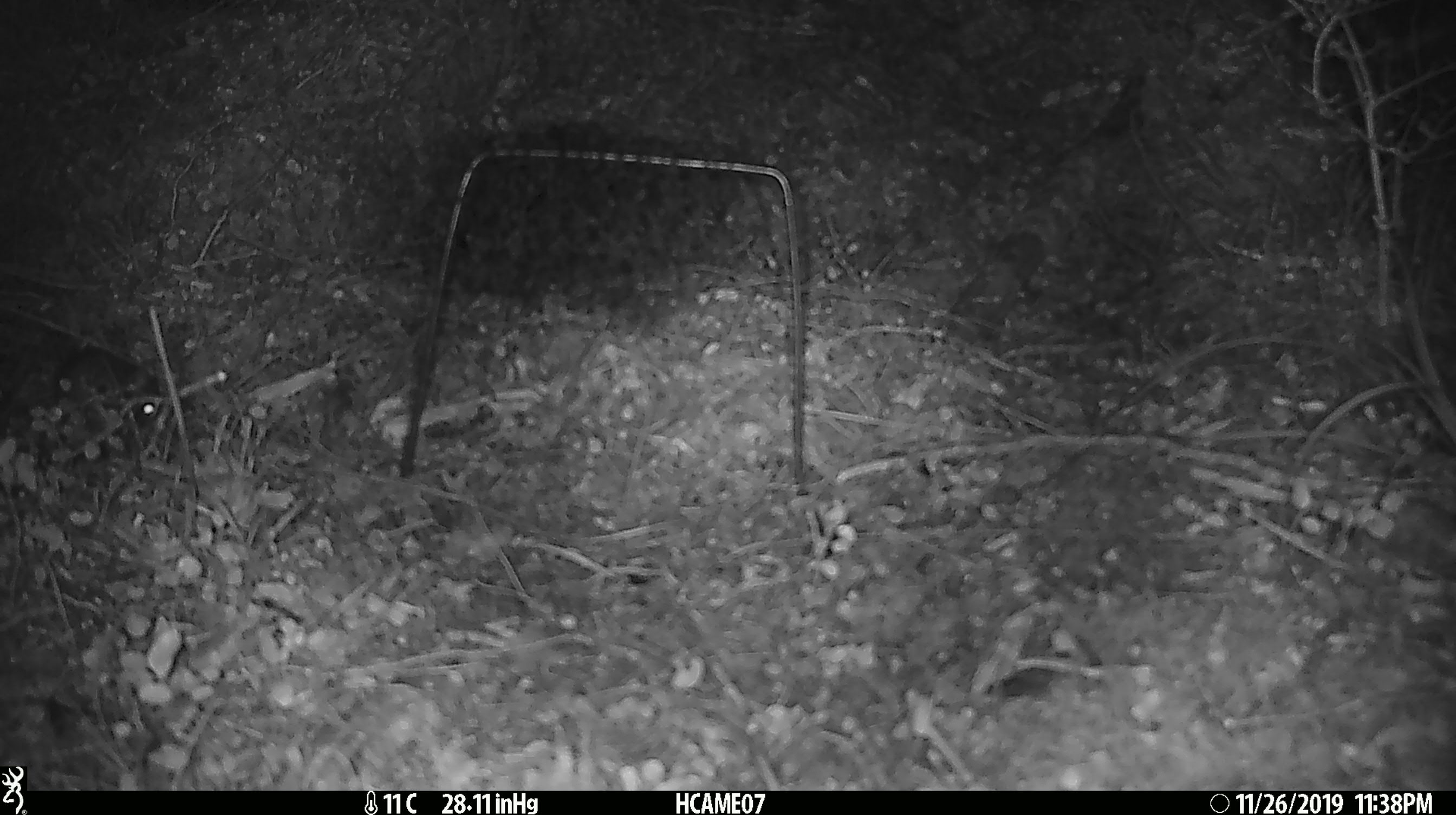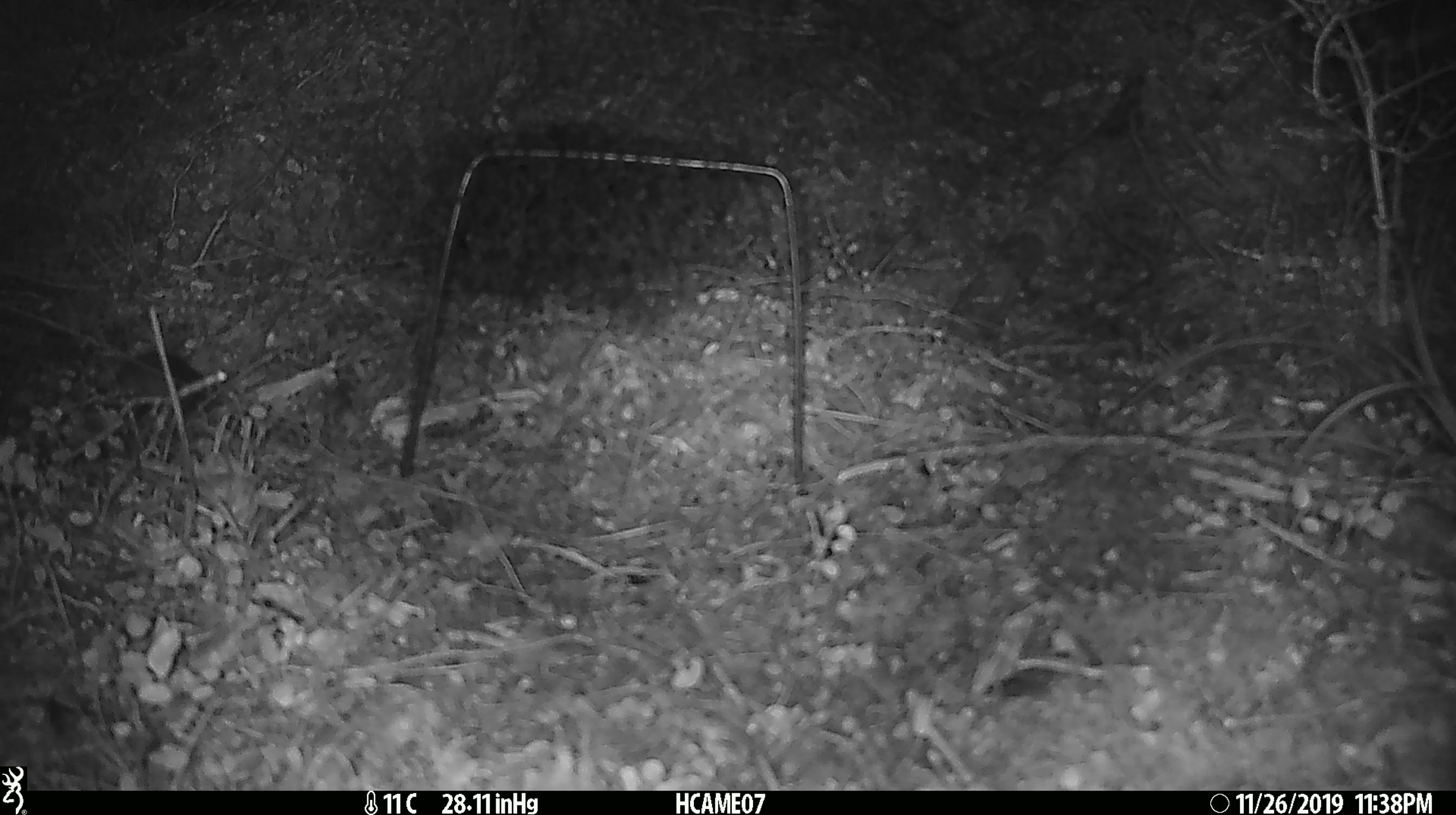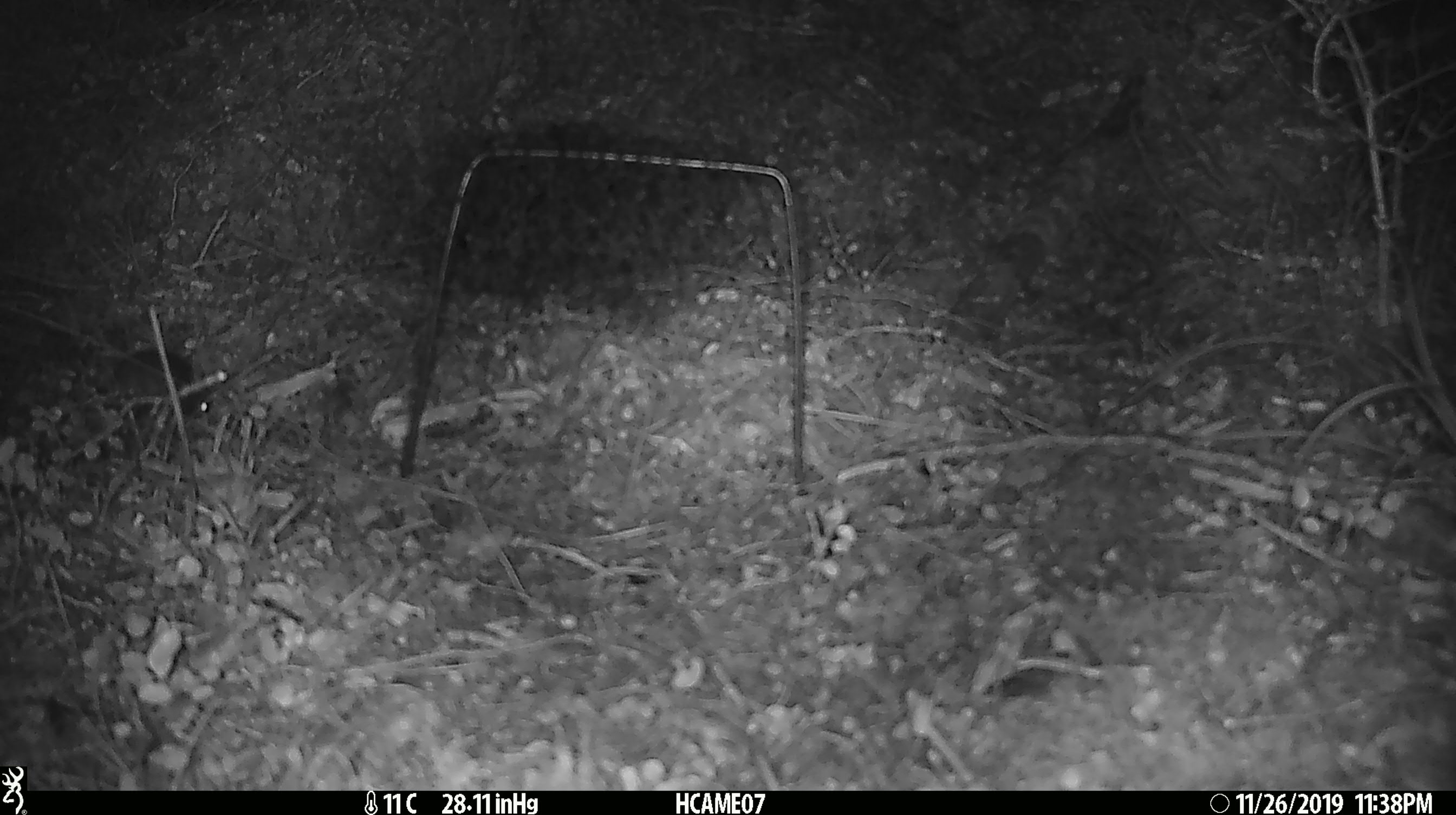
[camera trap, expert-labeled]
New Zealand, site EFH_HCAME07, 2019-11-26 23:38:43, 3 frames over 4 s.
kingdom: Animalia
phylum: Chordata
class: Mammalia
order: Rodentia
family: Muridae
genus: Mus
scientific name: Mus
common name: mouse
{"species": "mouse (Mus)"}